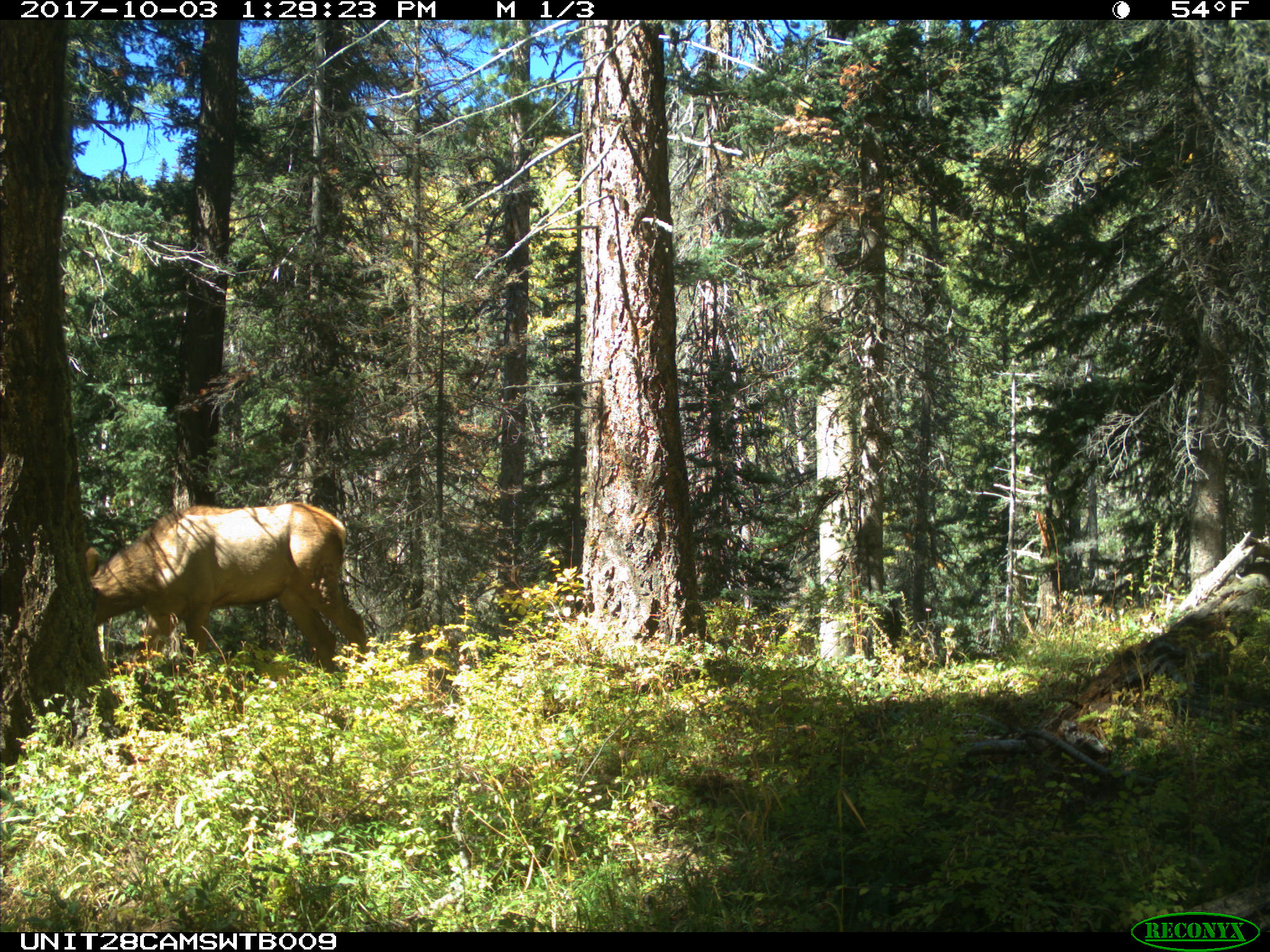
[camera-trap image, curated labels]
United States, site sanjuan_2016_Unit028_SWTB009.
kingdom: Animalia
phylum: Chordata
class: Mammalia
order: Artiodactyla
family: Cervidae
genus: Cervus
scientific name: Cervus elaphus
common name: red deer